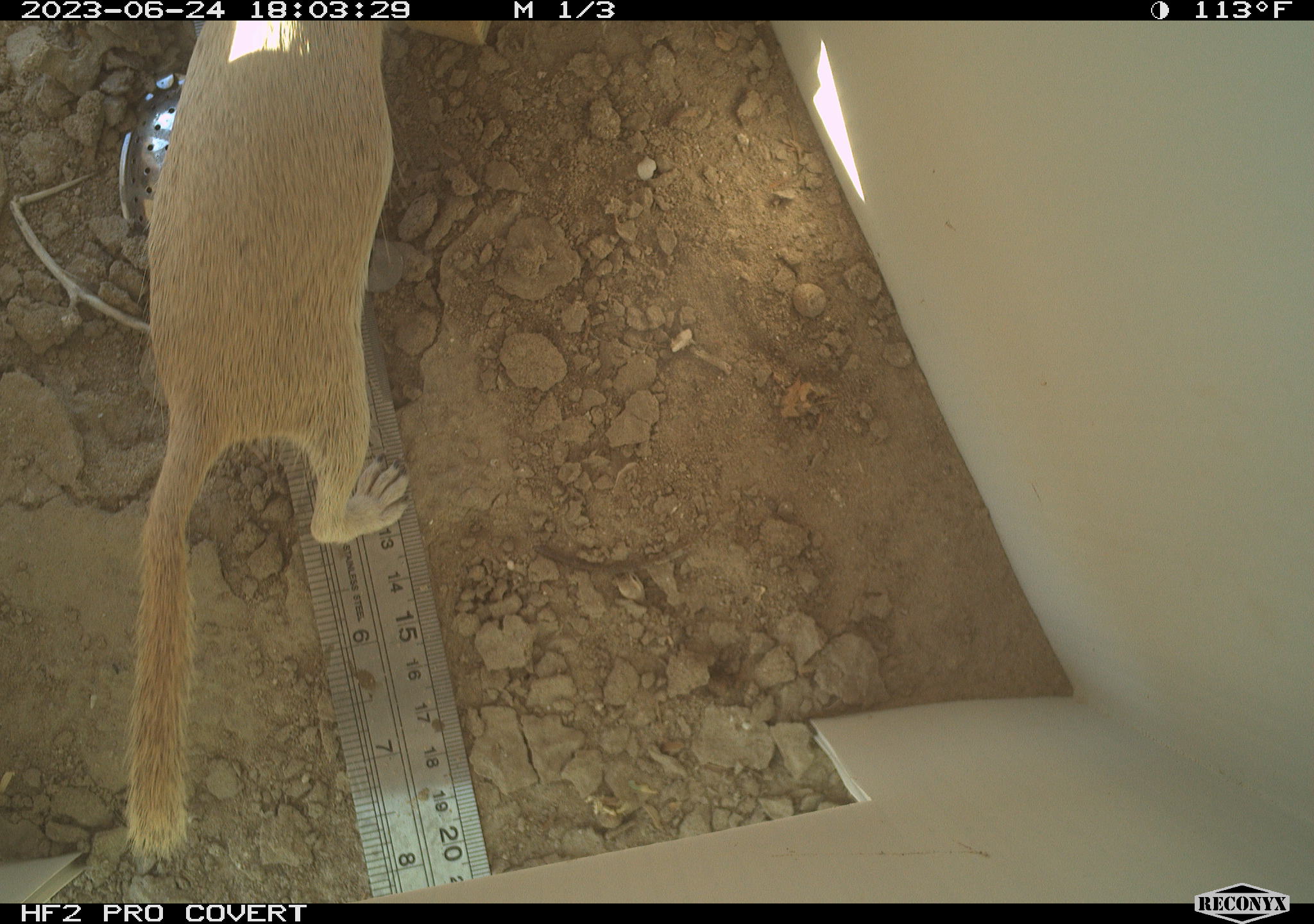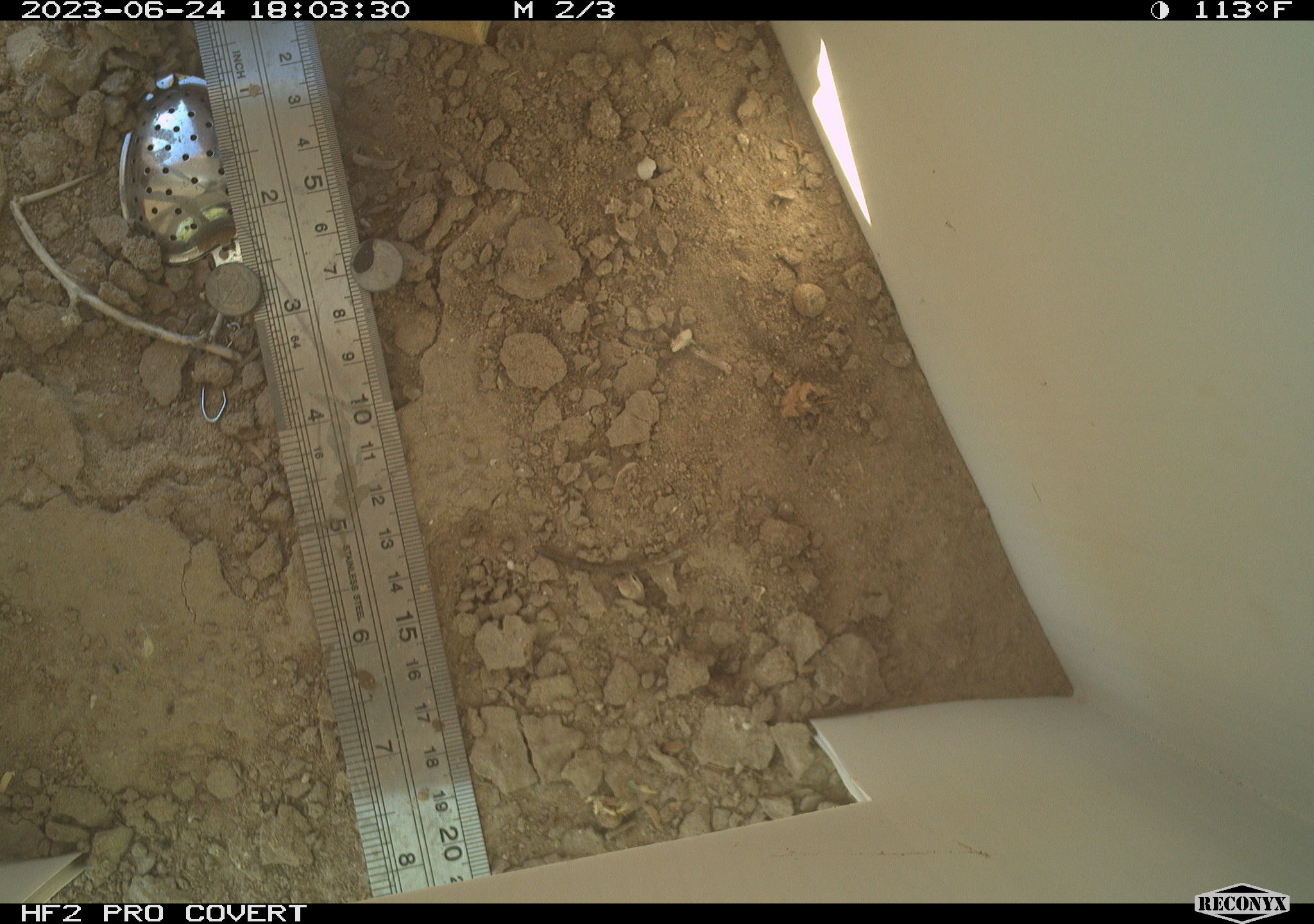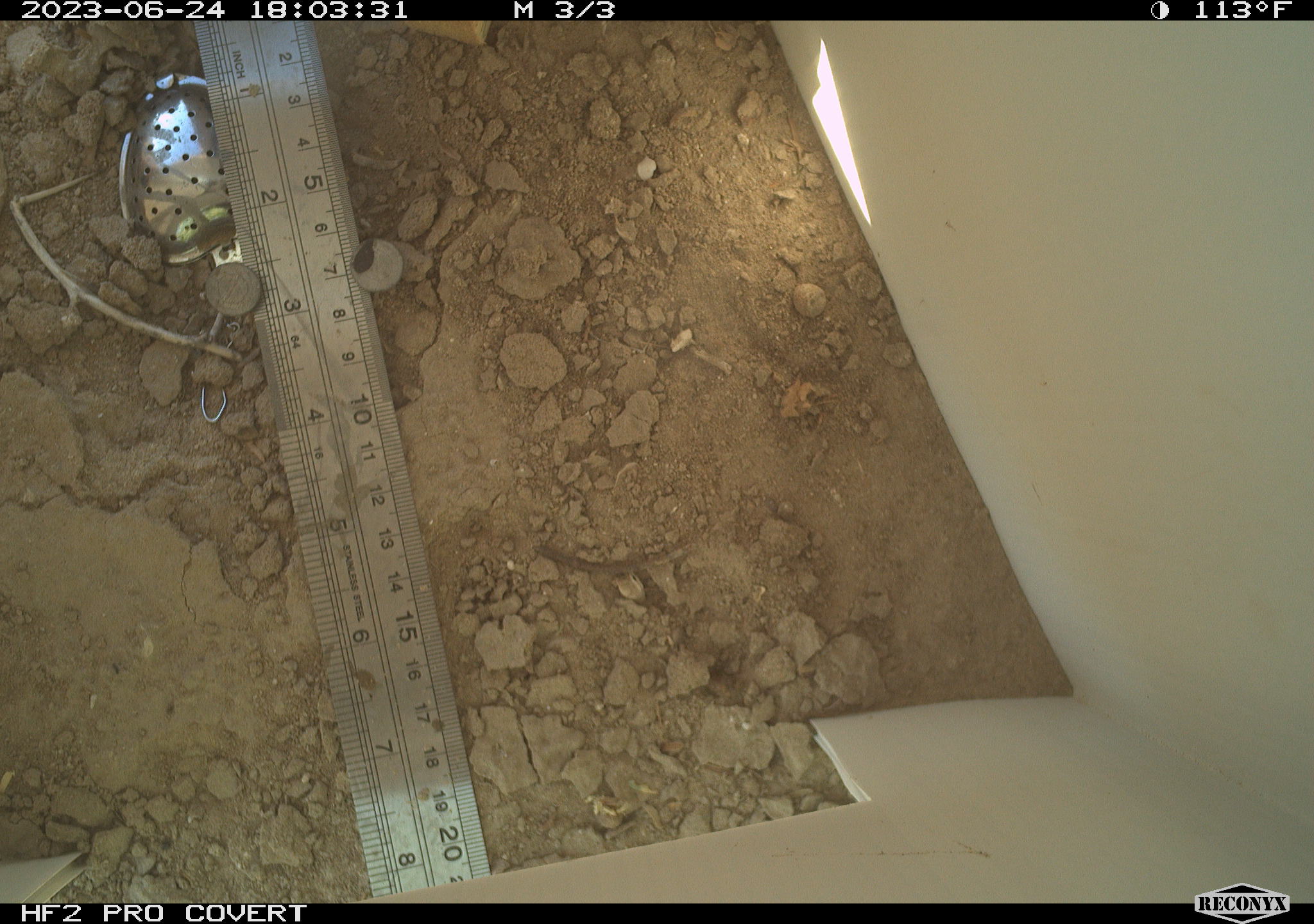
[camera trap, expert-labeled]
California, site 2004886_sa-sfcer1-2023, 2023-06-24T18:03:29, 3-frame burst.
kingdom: Animalia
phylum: Chordata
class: Mammalia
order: Rodentia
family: Sciuridae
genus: Xerospermophilus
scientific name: Xerospermophilus tereticaudus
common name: round-tailed ground squirrel